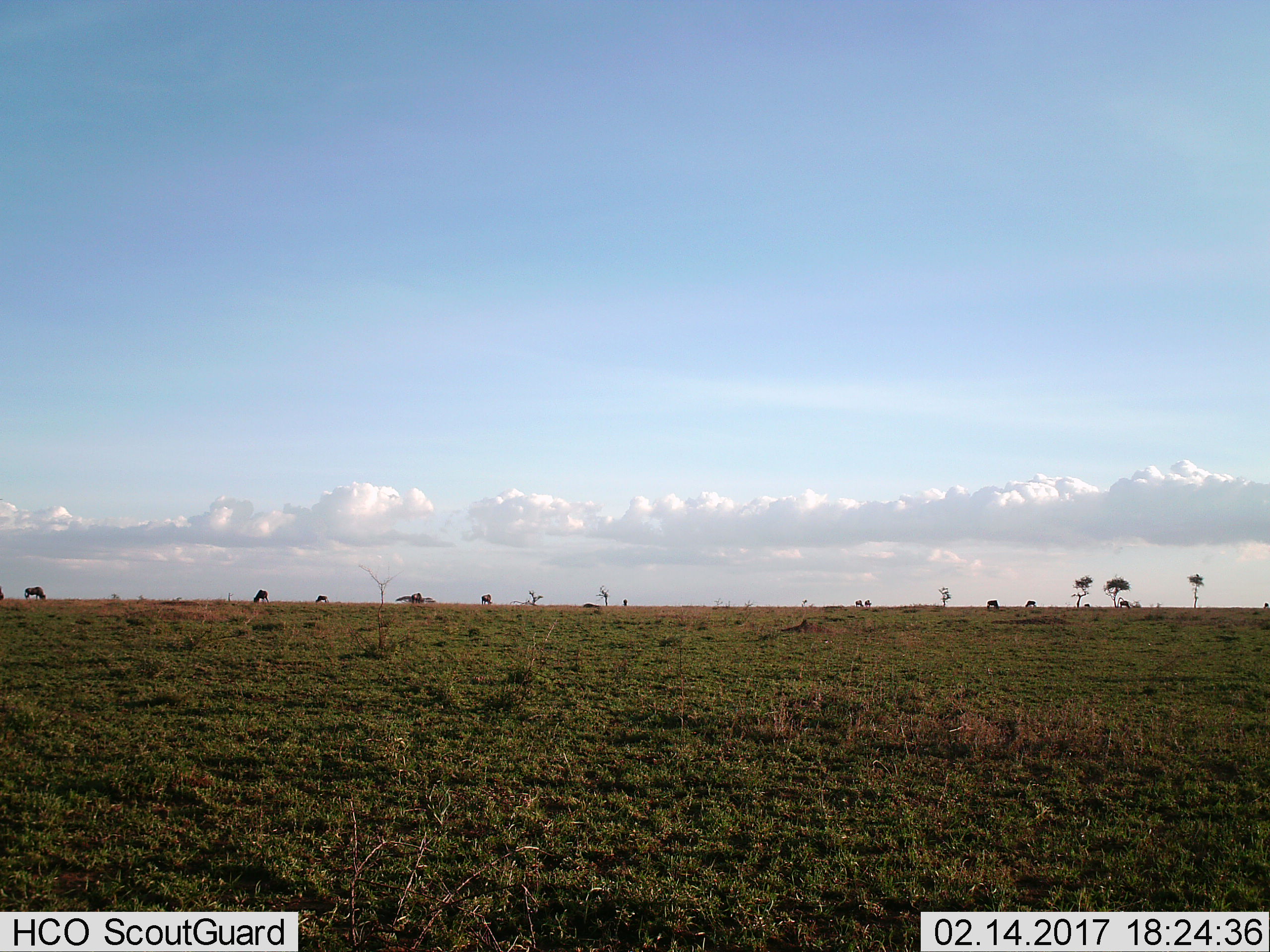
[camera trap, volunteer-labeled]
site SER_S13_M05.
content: unidentified animal